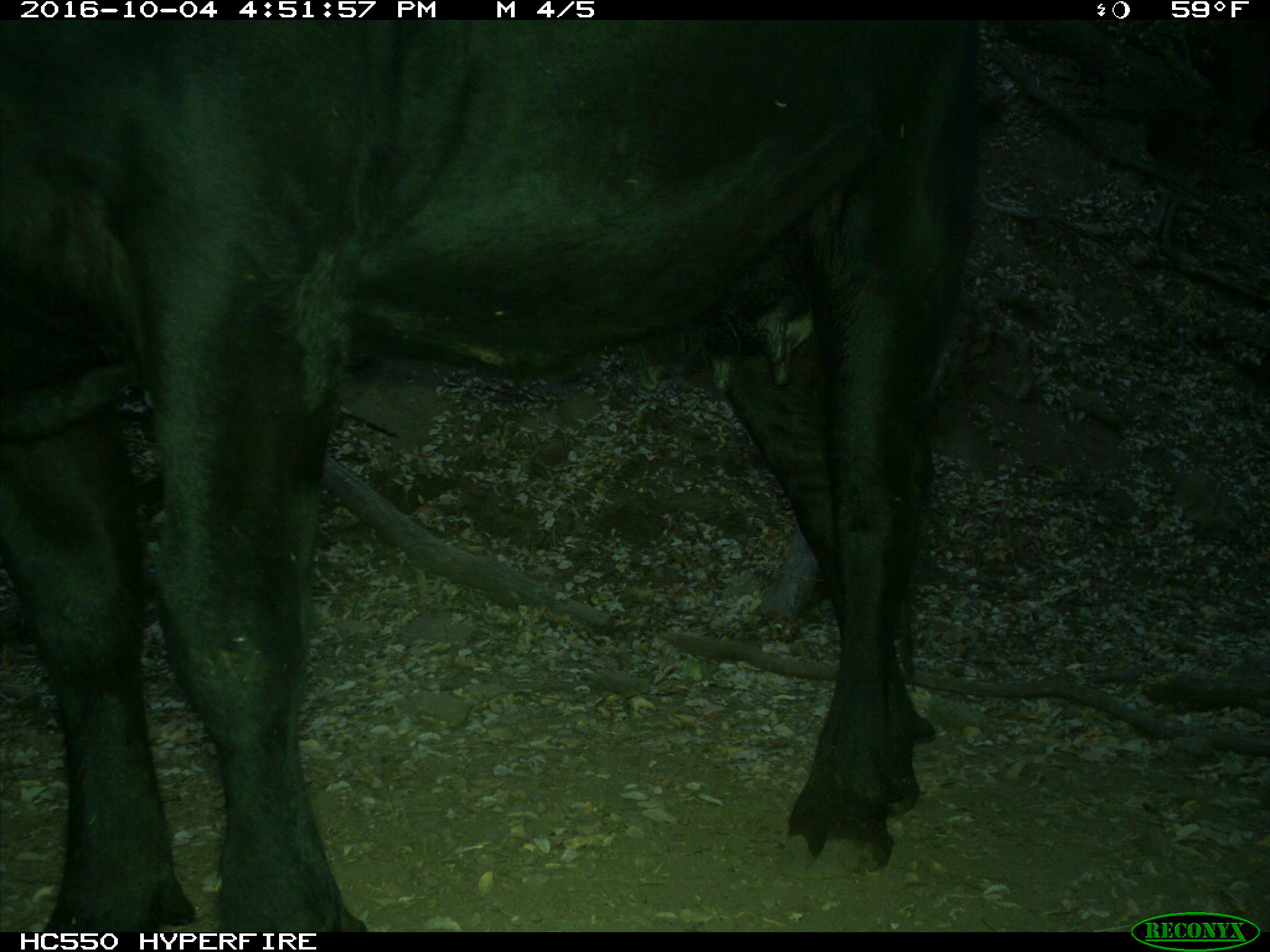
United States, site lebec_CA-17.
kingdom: Animalia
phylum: Chordata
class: Mammalia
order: Artiodactyla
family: Bovidae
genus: Bos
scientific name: Bos taurus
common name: domestic cow